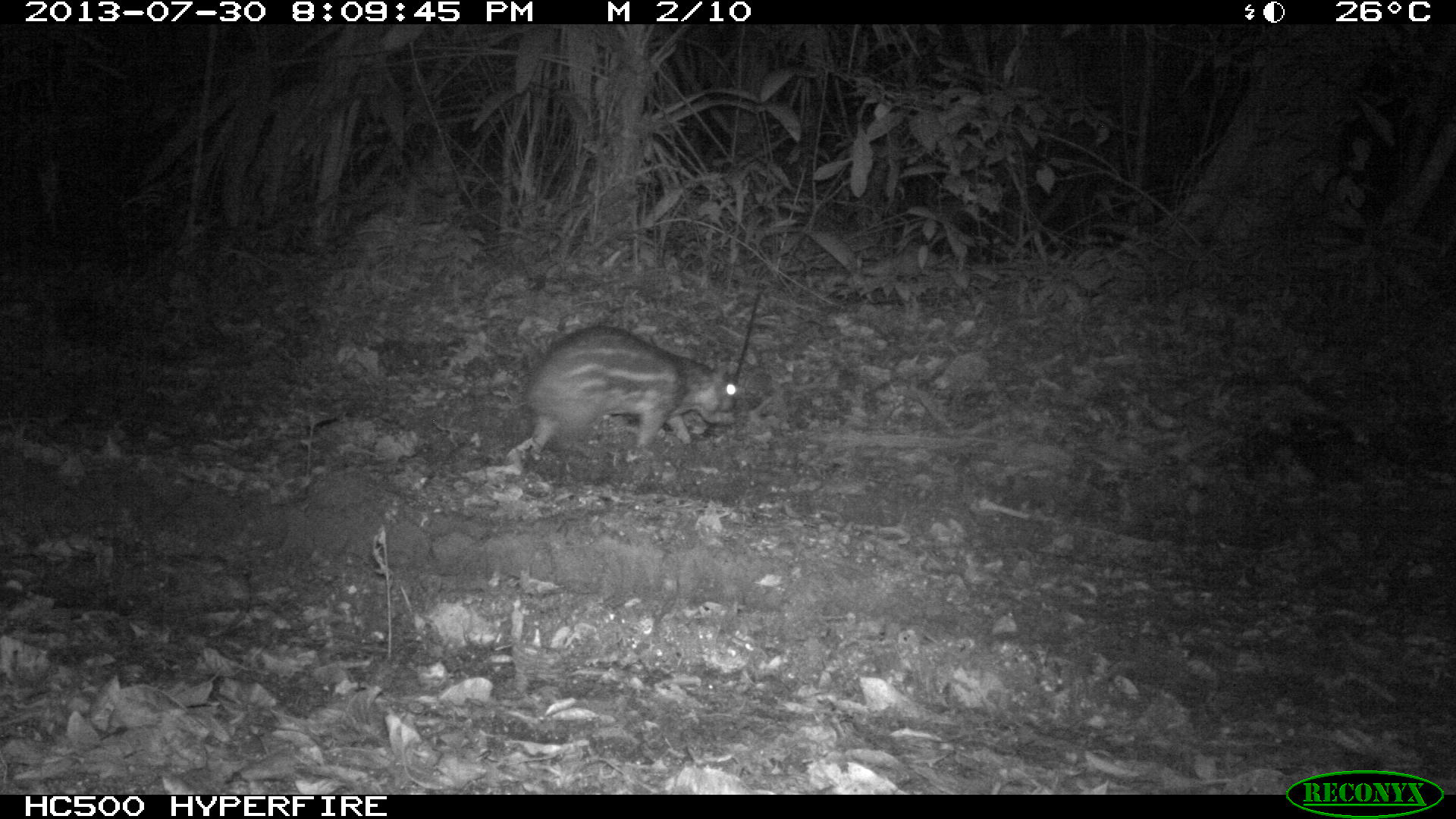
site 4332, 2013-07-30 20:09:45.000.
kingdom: Animalia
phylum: Chordata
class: Mammalia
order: Rodentia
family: Cuniculidae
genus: Cuniculus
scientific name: Cuniculus paca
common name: lowland paca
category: agouti paca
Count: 1.